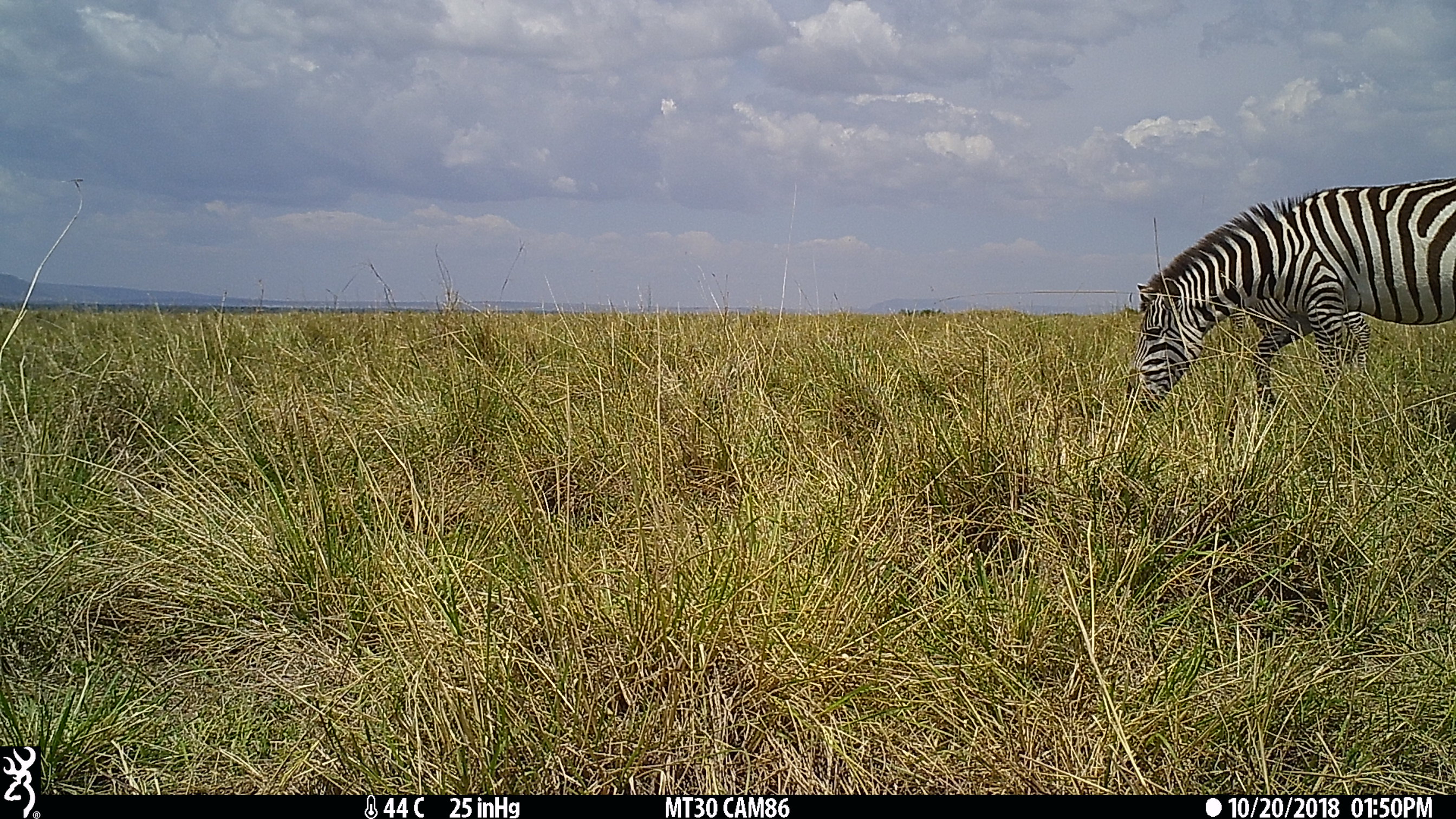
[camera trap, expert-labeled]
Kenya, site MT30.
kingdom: Animalia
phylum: Chordata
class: Mammalia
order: Perissodactyla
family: Equidae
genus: Equus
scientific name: Equus quagga burchellii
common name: burchell's zebra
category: zebra